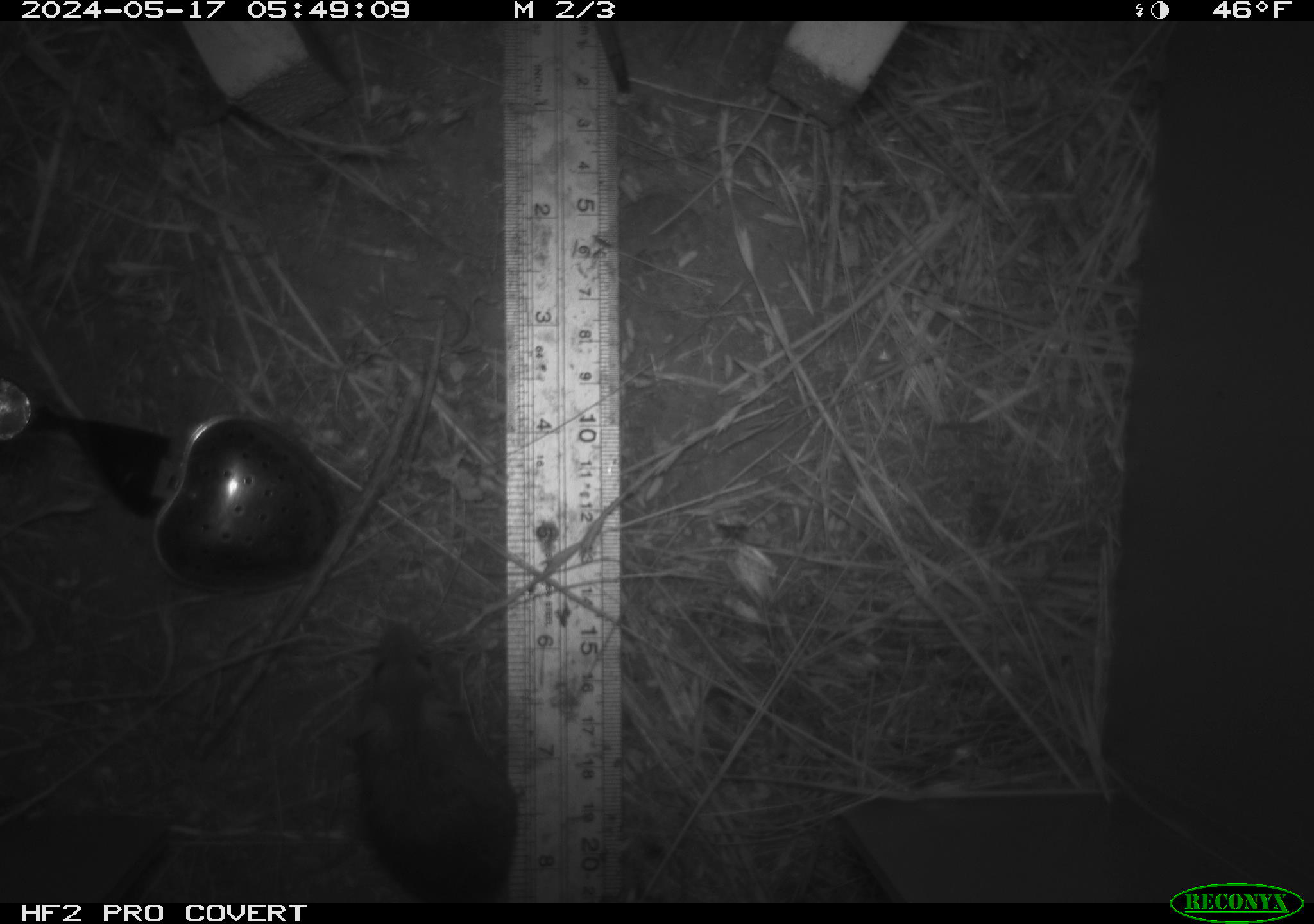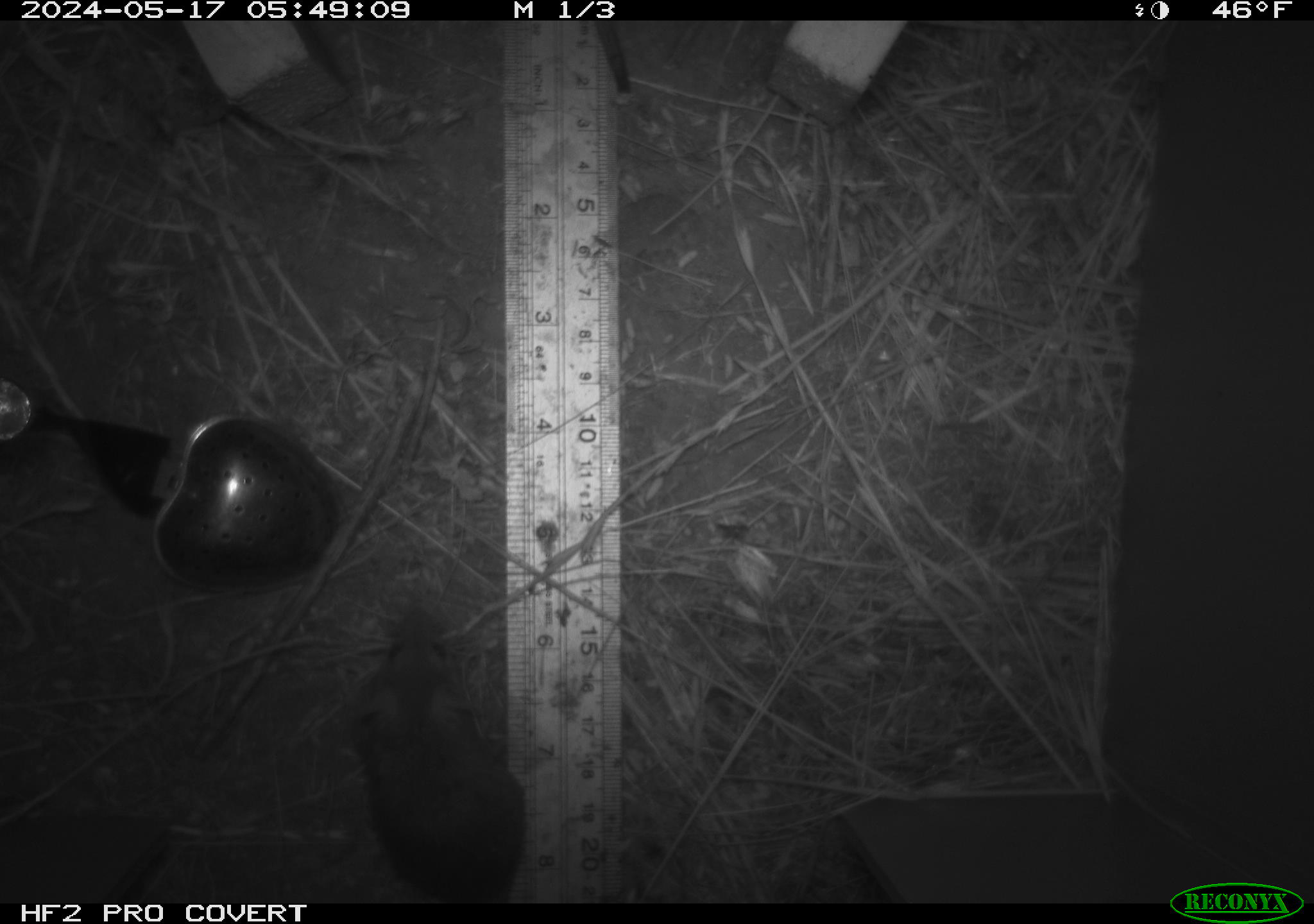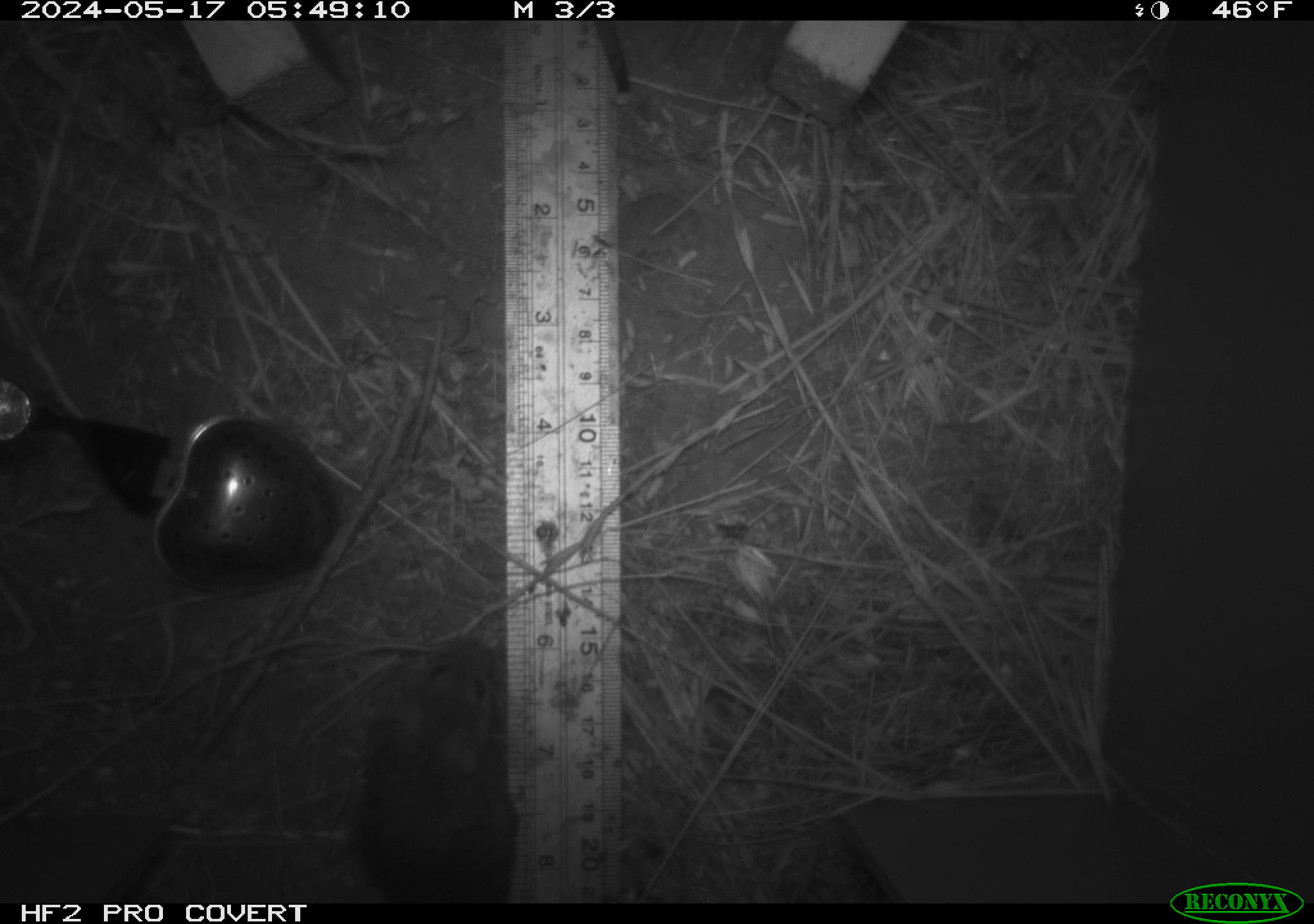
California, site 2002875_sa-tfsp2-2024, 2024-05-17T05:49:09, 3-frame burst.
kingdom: Animalia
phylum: Chordata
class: Mammalia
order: Rodentia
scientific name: Rodentia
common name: mouse species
Mouse species (Rodentia).